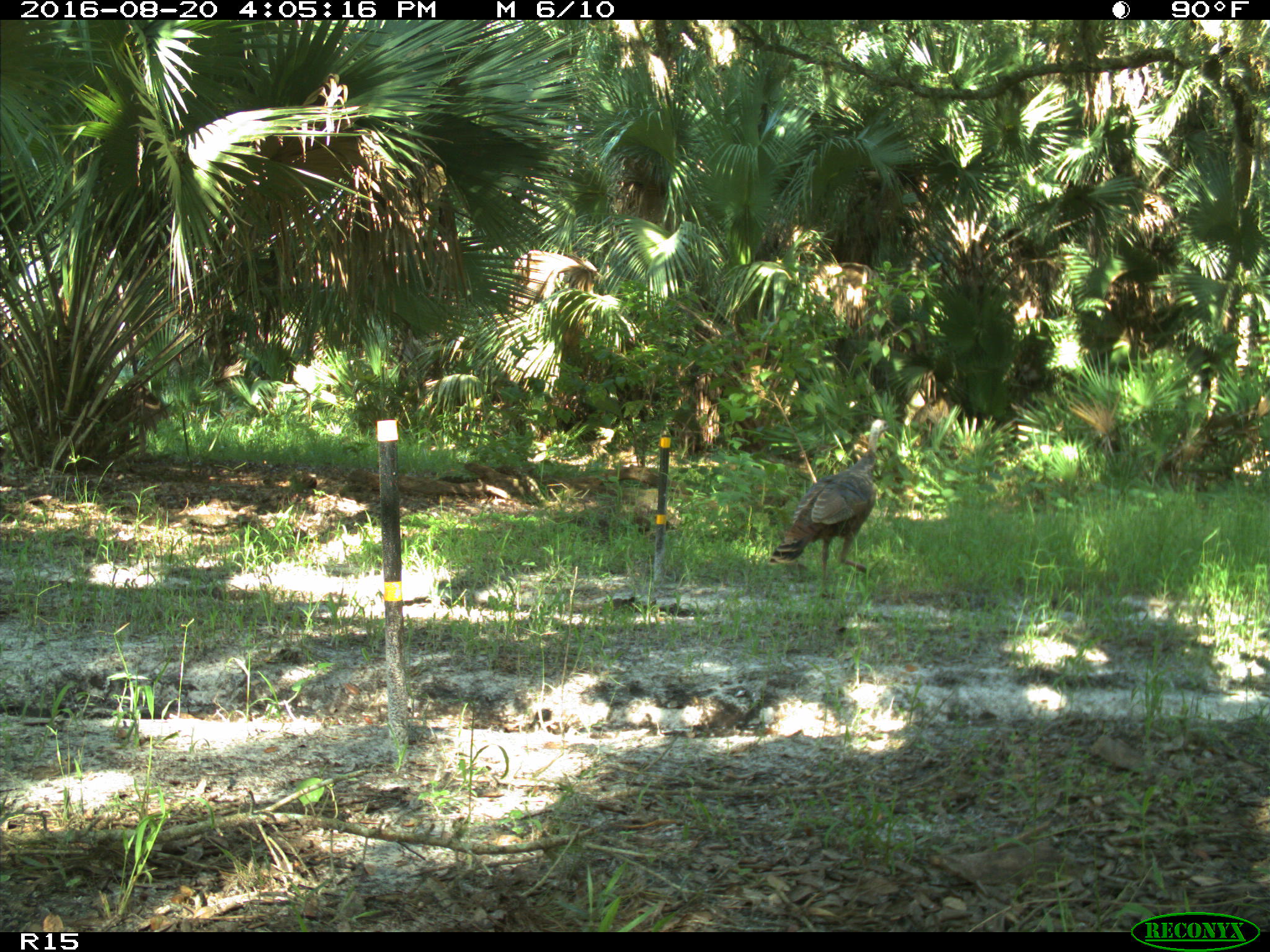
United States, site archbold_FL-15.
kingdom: Animalia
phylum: Chordata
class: Aves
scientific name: Aves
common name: birds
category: unidentified bird